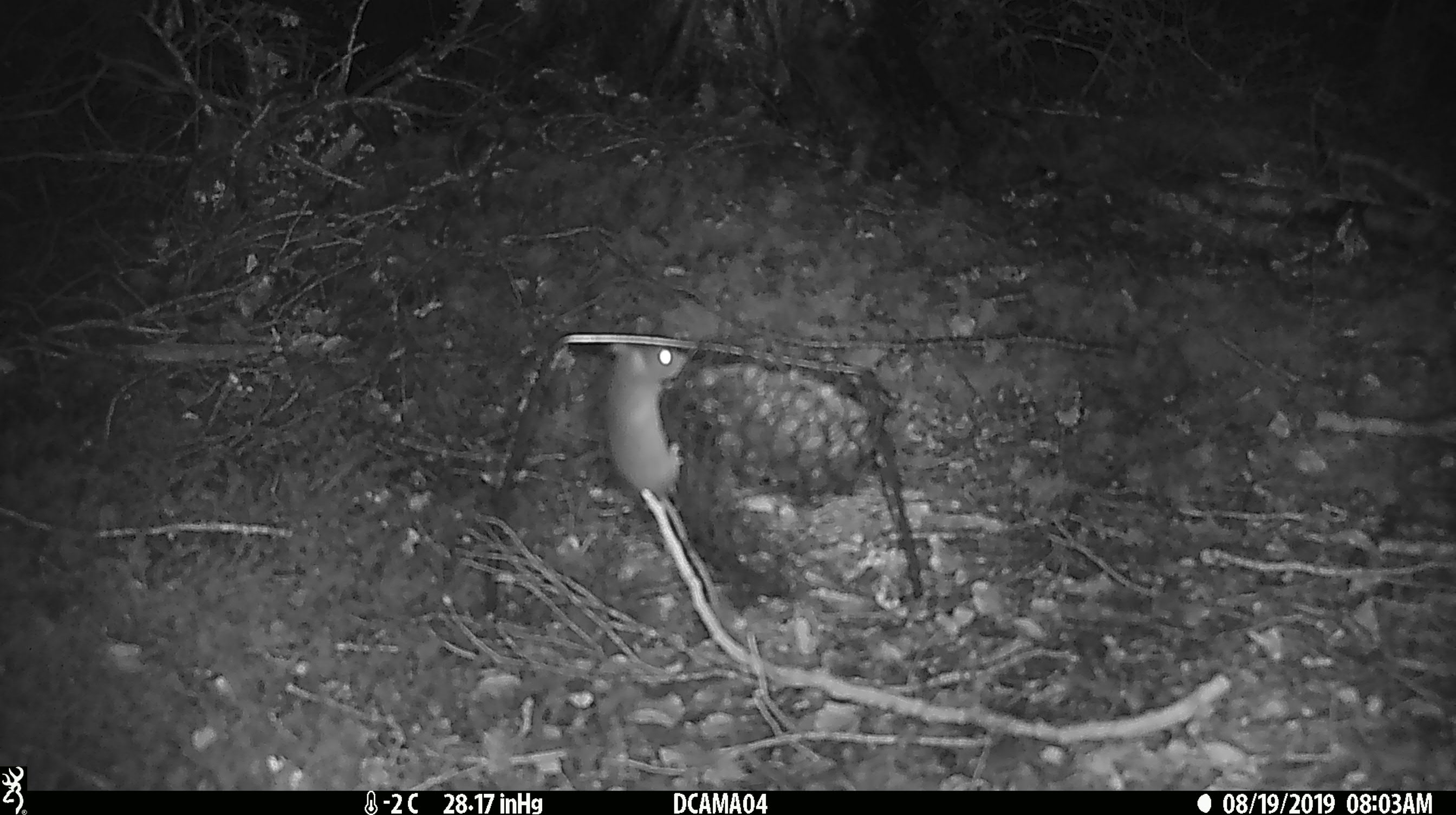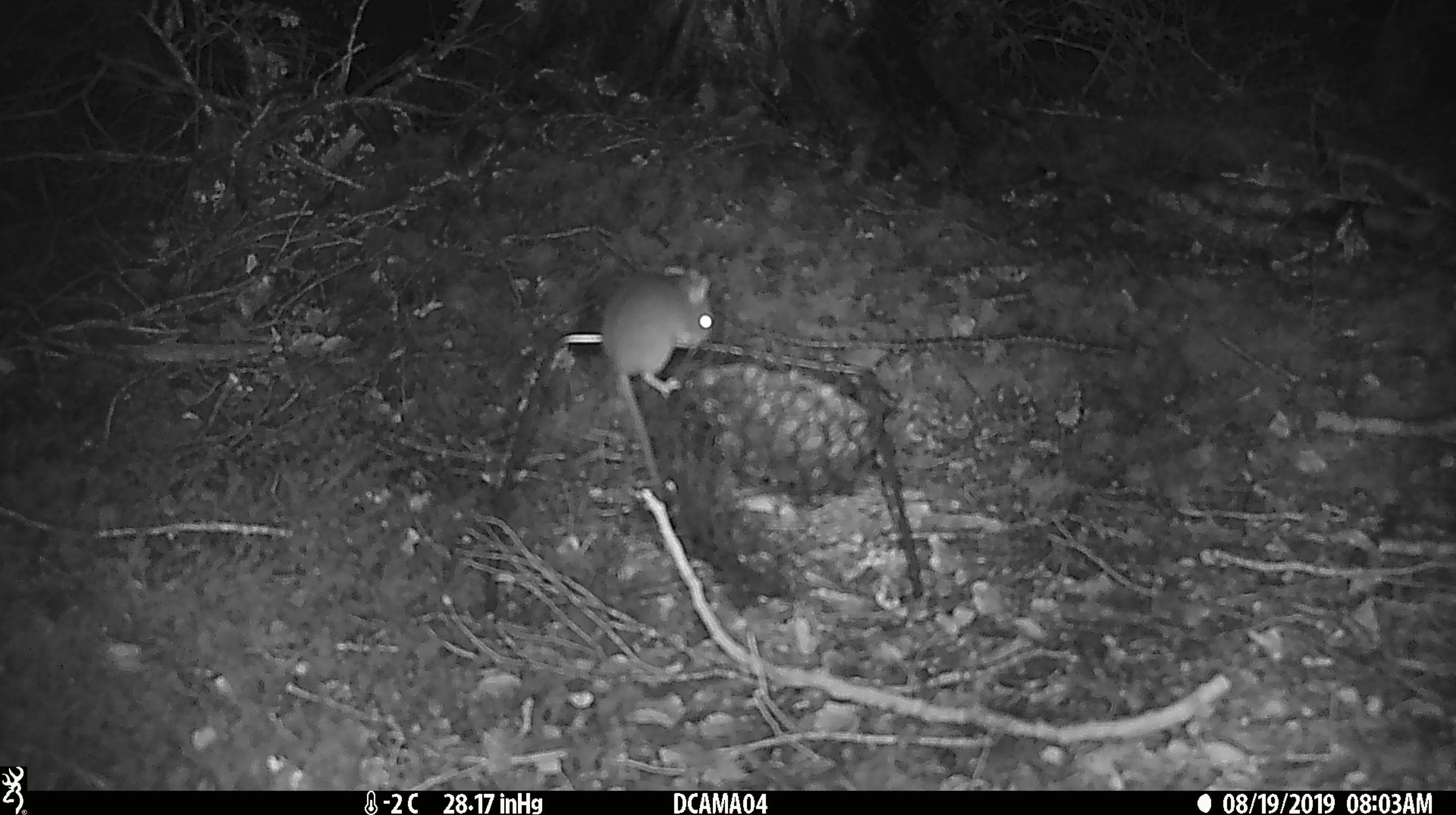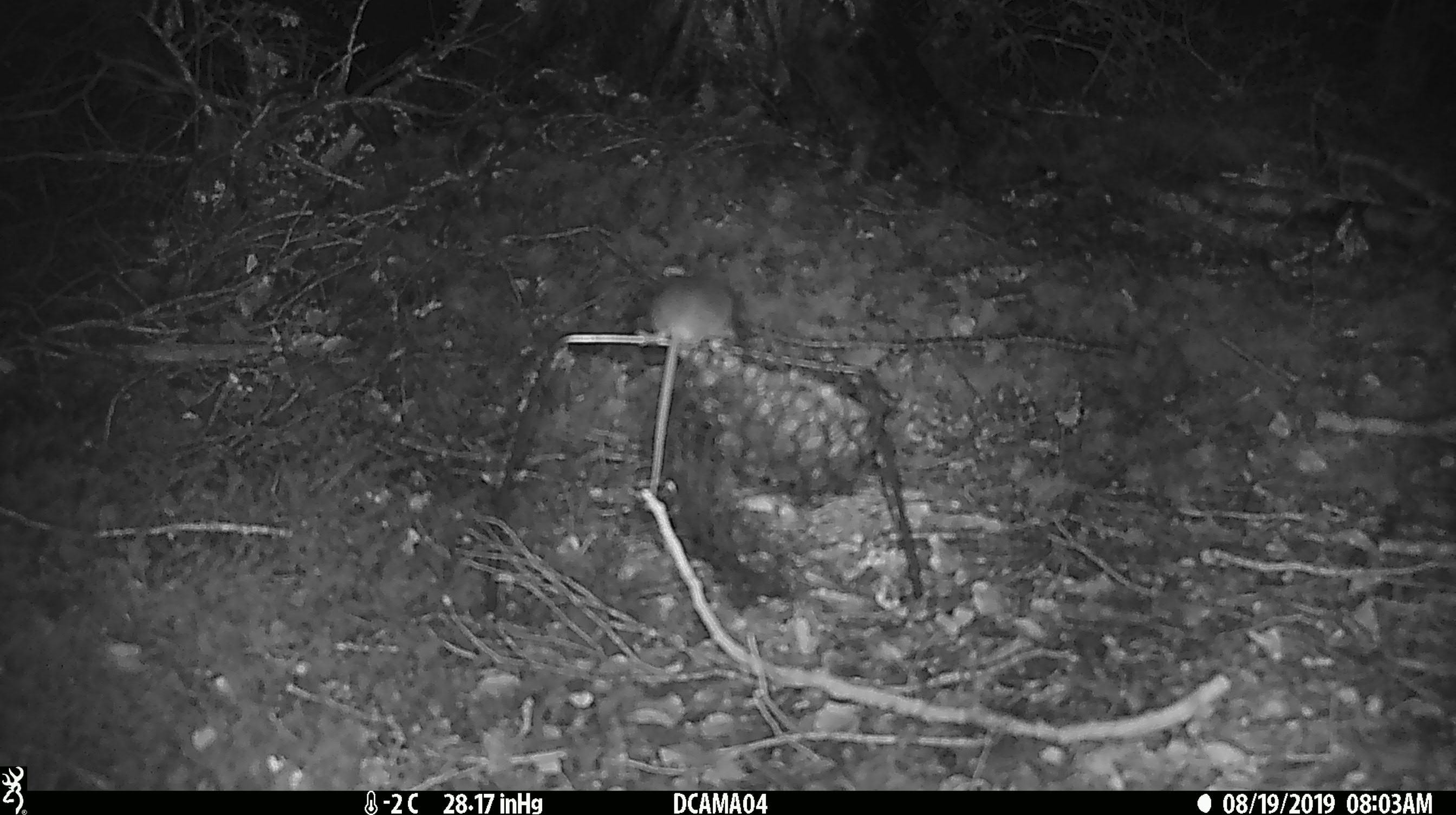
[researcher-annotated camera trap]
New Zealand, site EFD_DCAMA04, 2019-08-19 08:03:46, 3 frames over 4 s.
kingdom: Animalia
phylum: Chordata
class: Mammalia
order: Rodentia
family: Muridae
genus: Mus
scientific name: Mus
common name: mouse